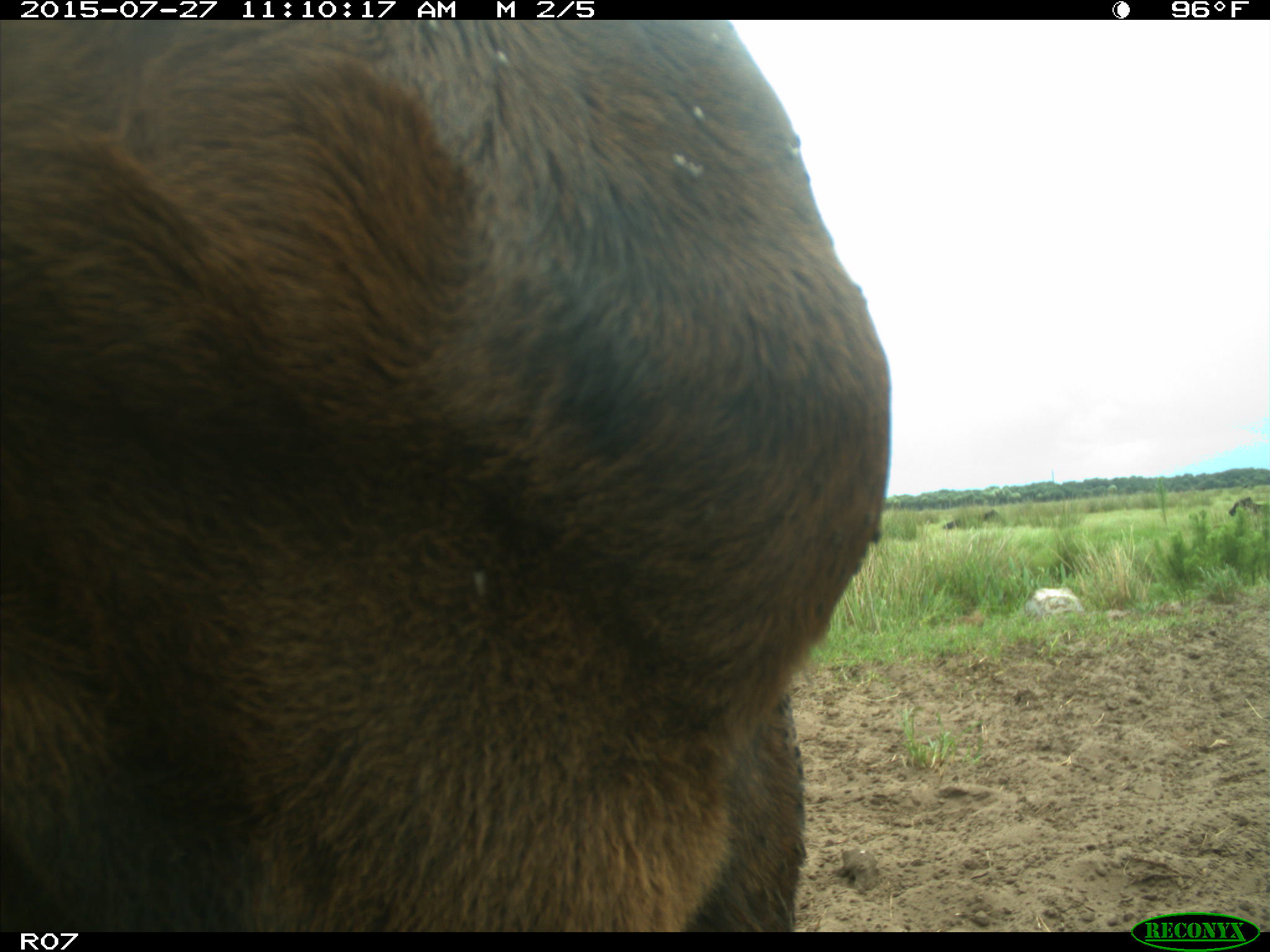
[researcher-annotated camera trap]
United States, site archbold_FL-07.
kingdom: Animalia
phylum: Chordata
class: Mammalia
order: Artiodactyla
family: Bovidae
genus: Bos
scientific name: Bos taurus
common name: domestic cow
Bos taurus (domestic cow).